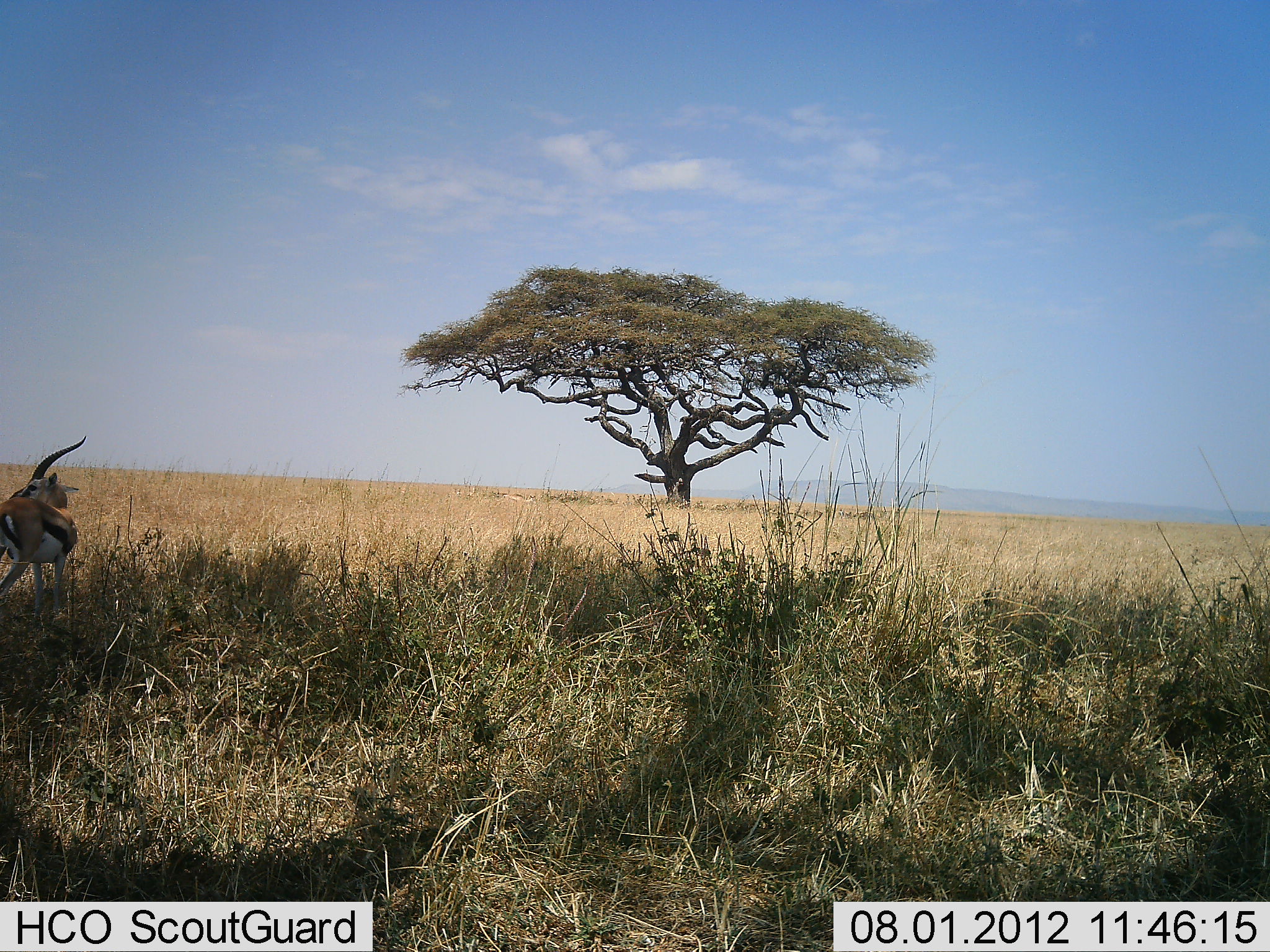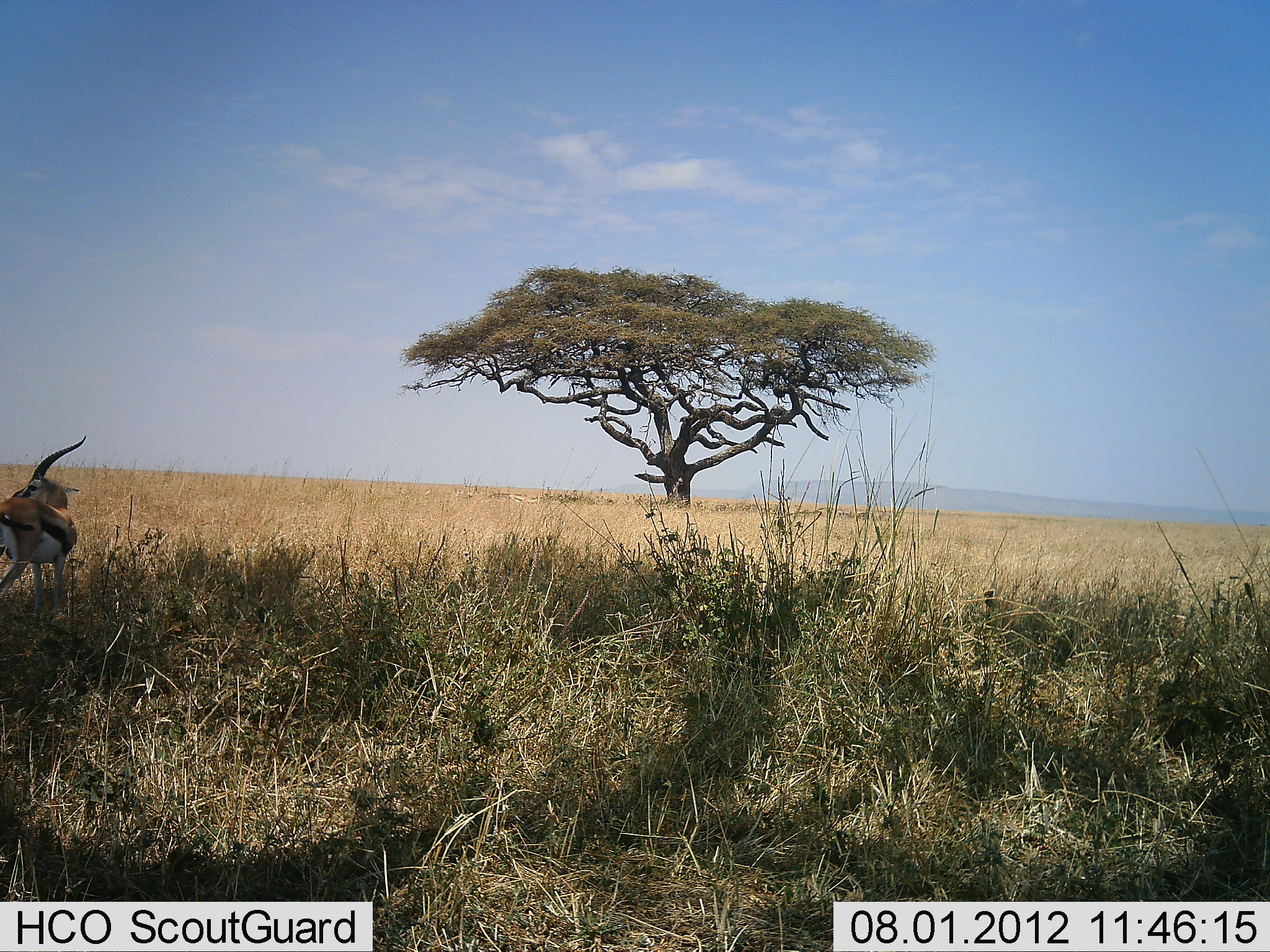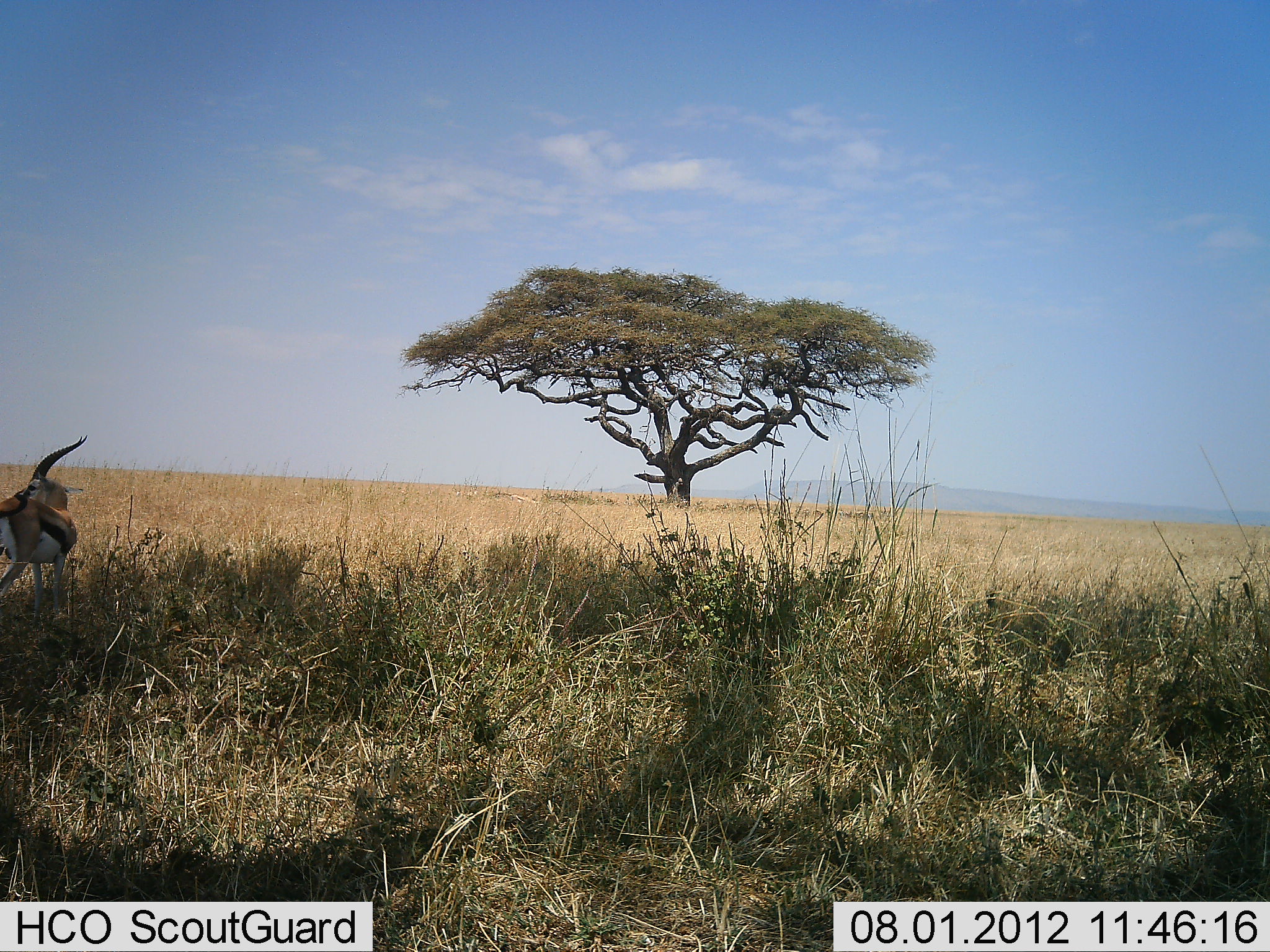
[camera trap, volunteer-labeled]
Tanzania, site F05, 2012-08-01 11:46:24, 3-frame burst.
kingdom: Animalia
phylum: Chordata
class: Mammalia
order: Artiodactyla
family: Bovidae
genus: Eudorcas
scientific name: Eudorcas thomsonii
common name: thomson's gazelle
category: gazellethomsons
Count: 1.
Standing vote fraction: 100%.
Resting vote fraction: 0%.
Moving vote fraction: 0%.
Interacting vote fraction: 0%.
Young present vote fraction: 0%.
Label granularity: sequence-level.